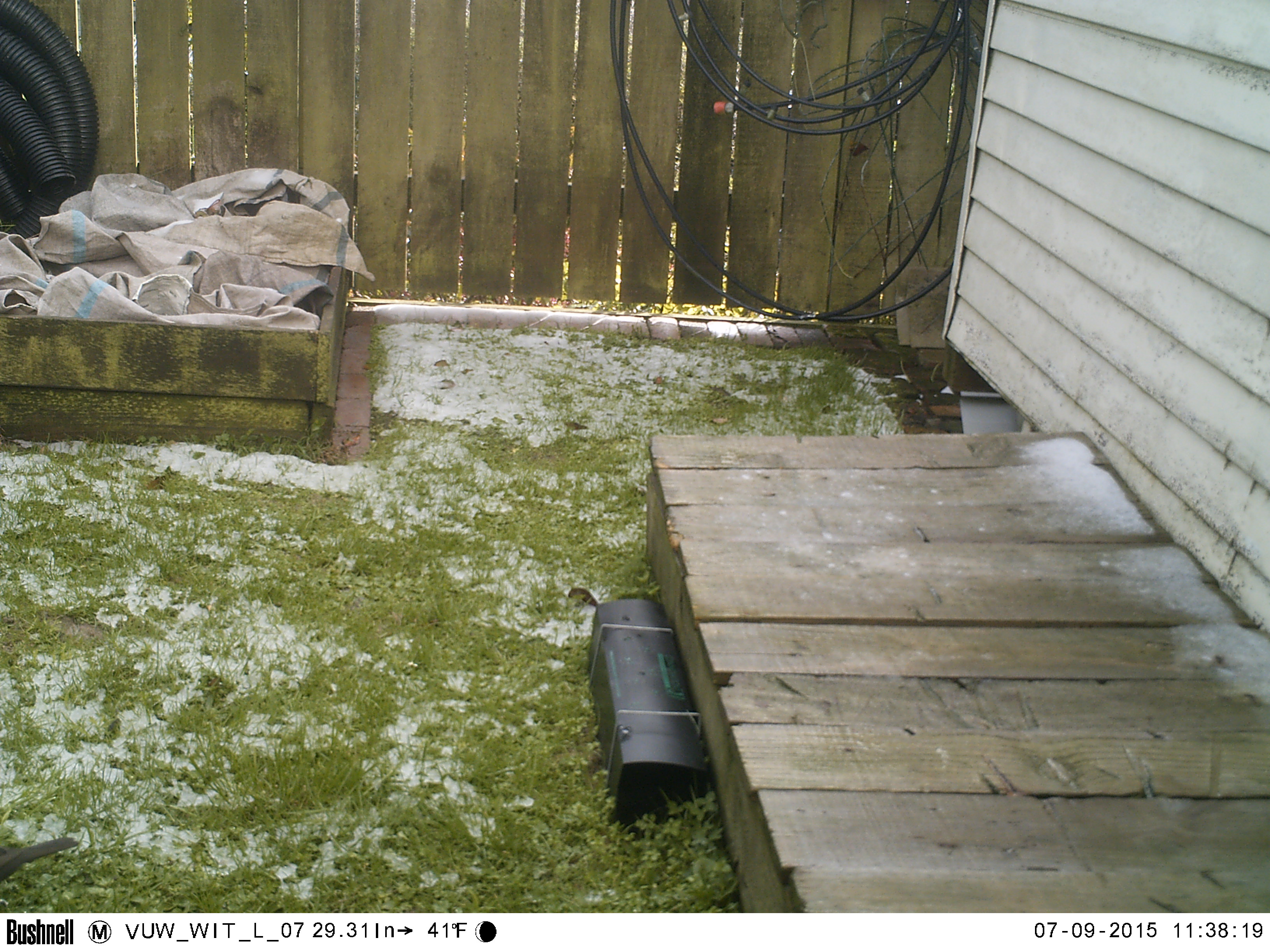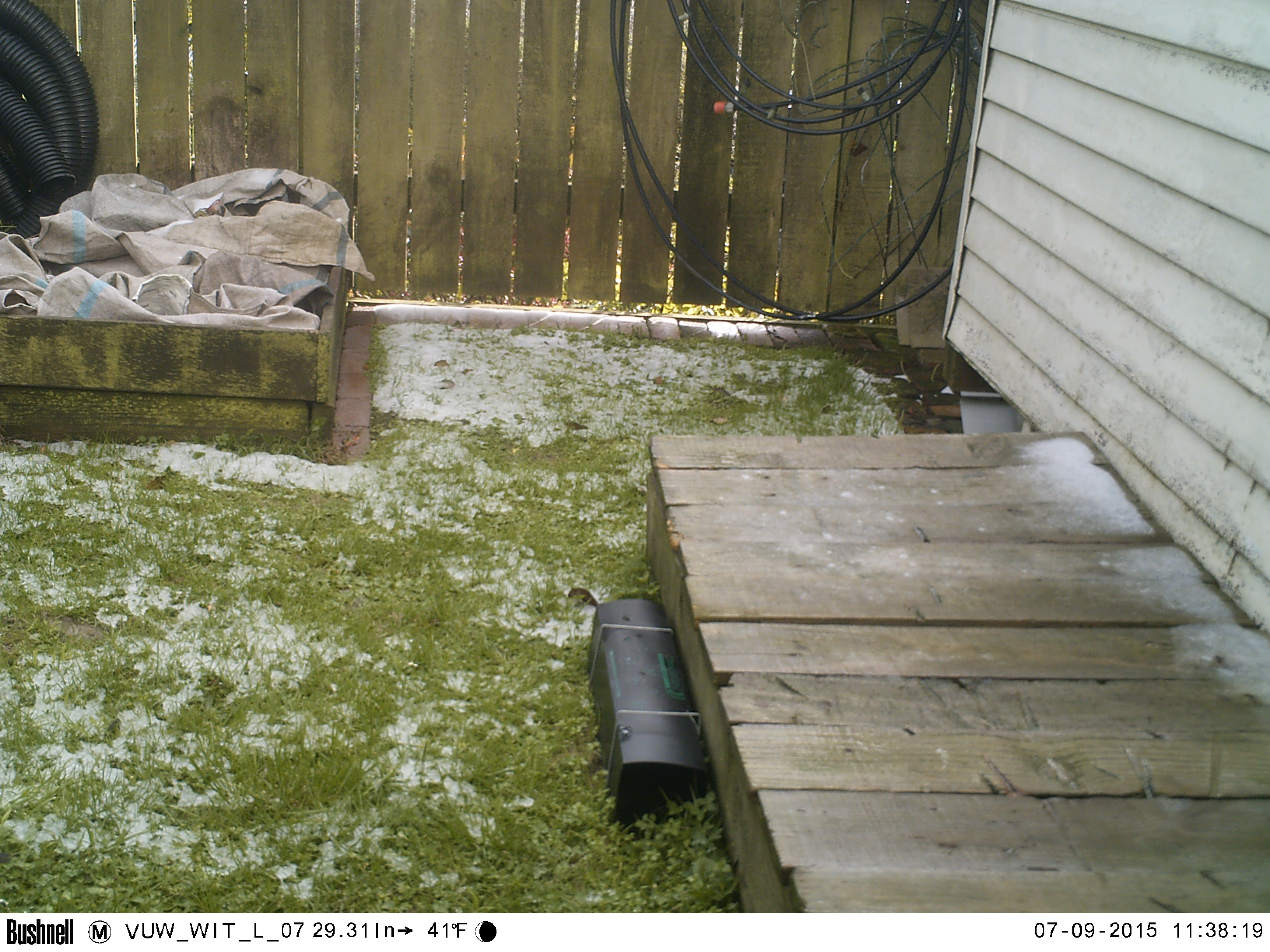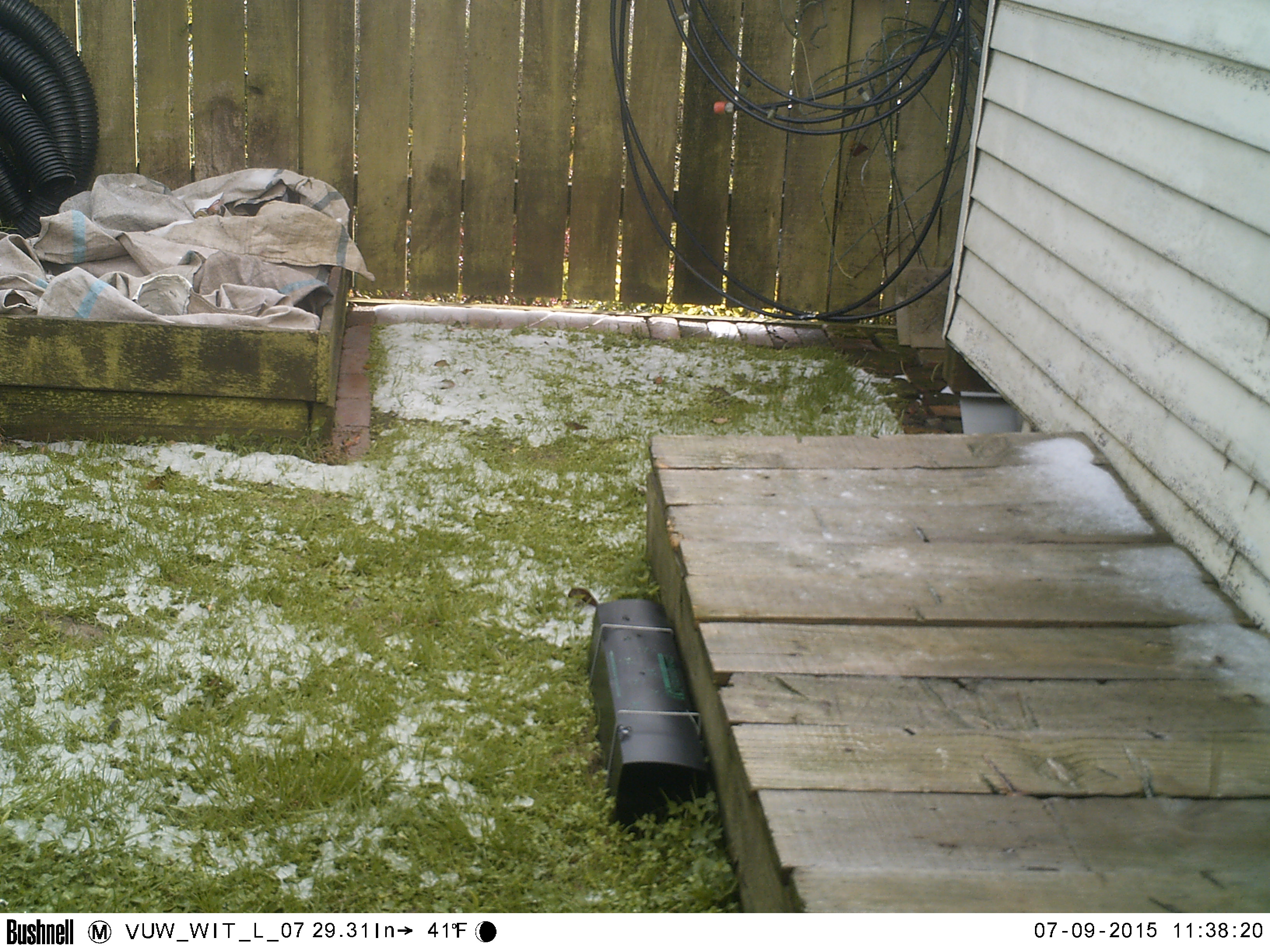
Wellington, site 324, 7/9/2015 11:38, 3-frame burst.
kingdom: Animalia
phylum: Chordata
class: Aves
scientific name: Aves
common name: bird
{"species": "bird (Aves)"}